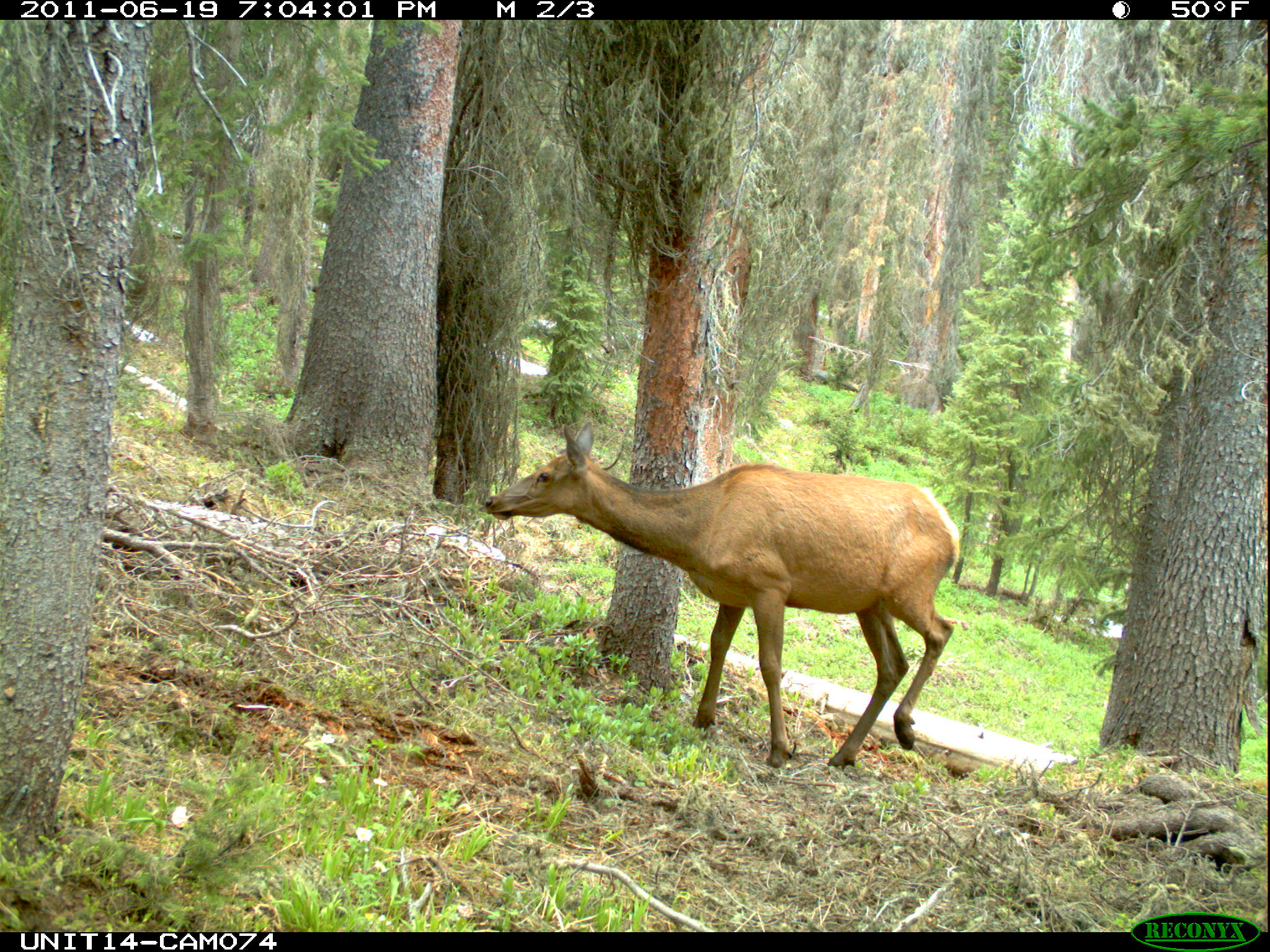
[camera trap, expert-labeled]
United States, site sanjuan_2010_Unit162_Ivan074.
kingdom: Animalia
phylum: Chordata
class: Mammalia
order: Artiodactyla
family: Cervidae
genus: Cervus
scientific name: Cervus elaphus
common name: red deer